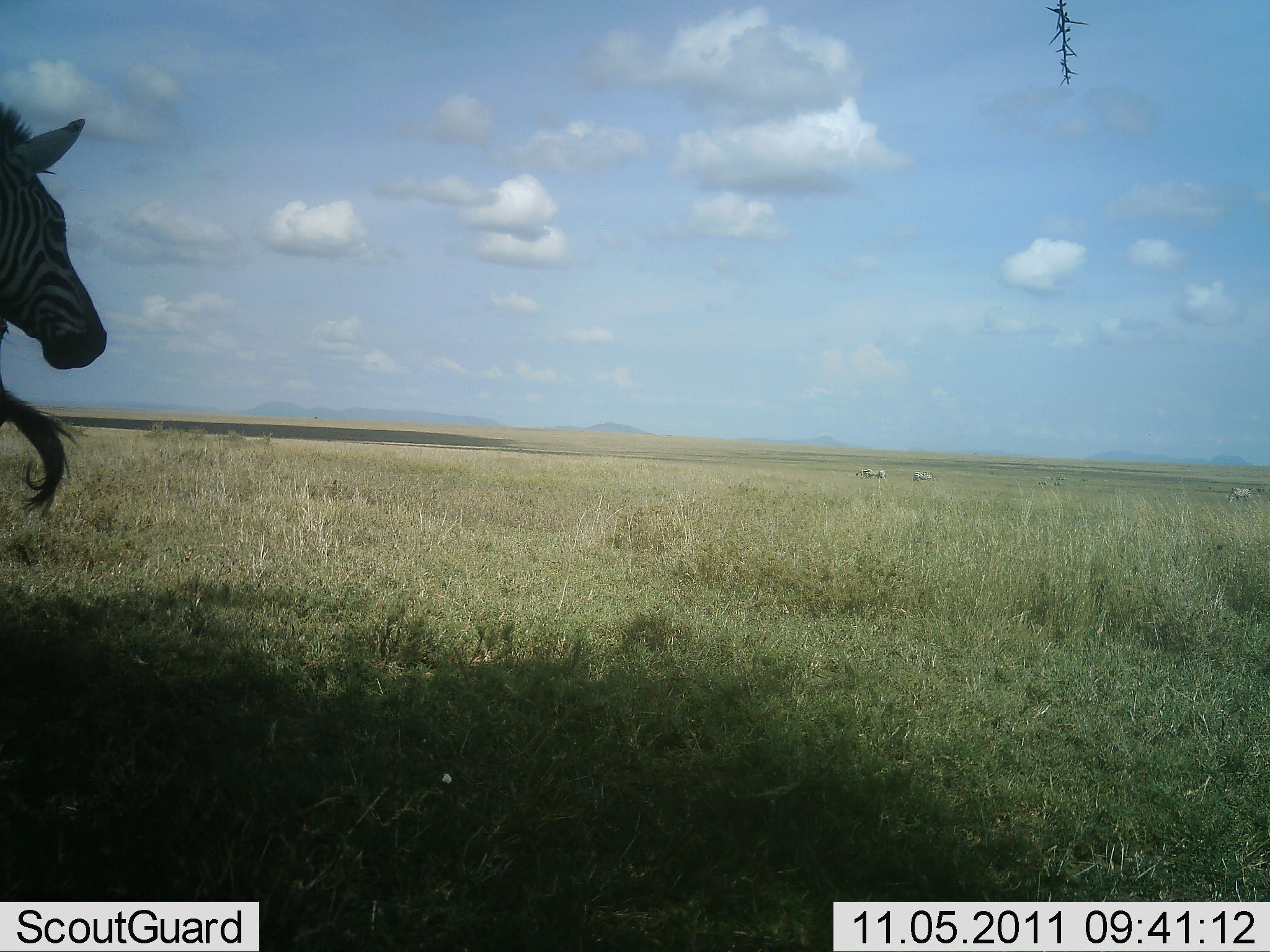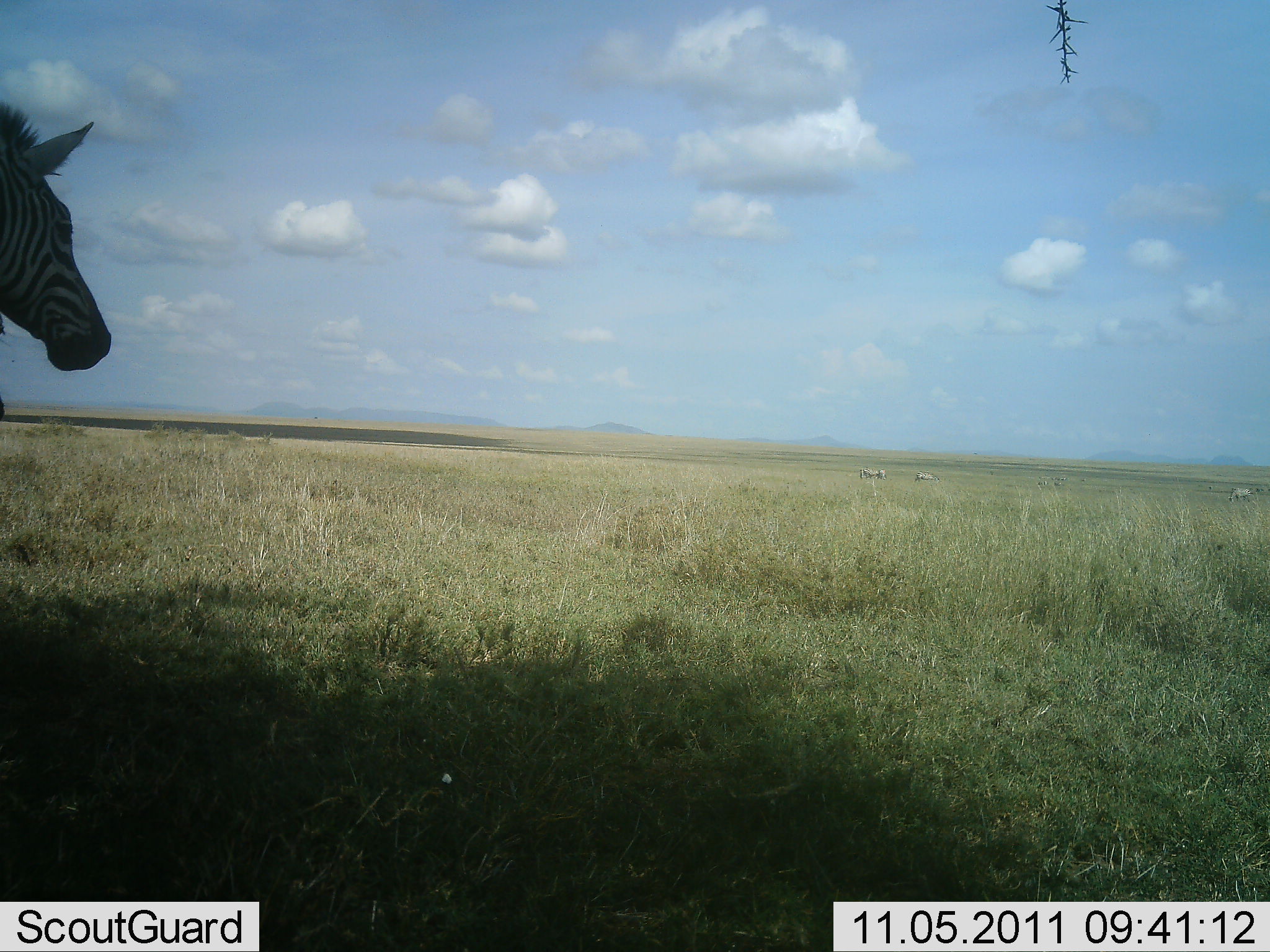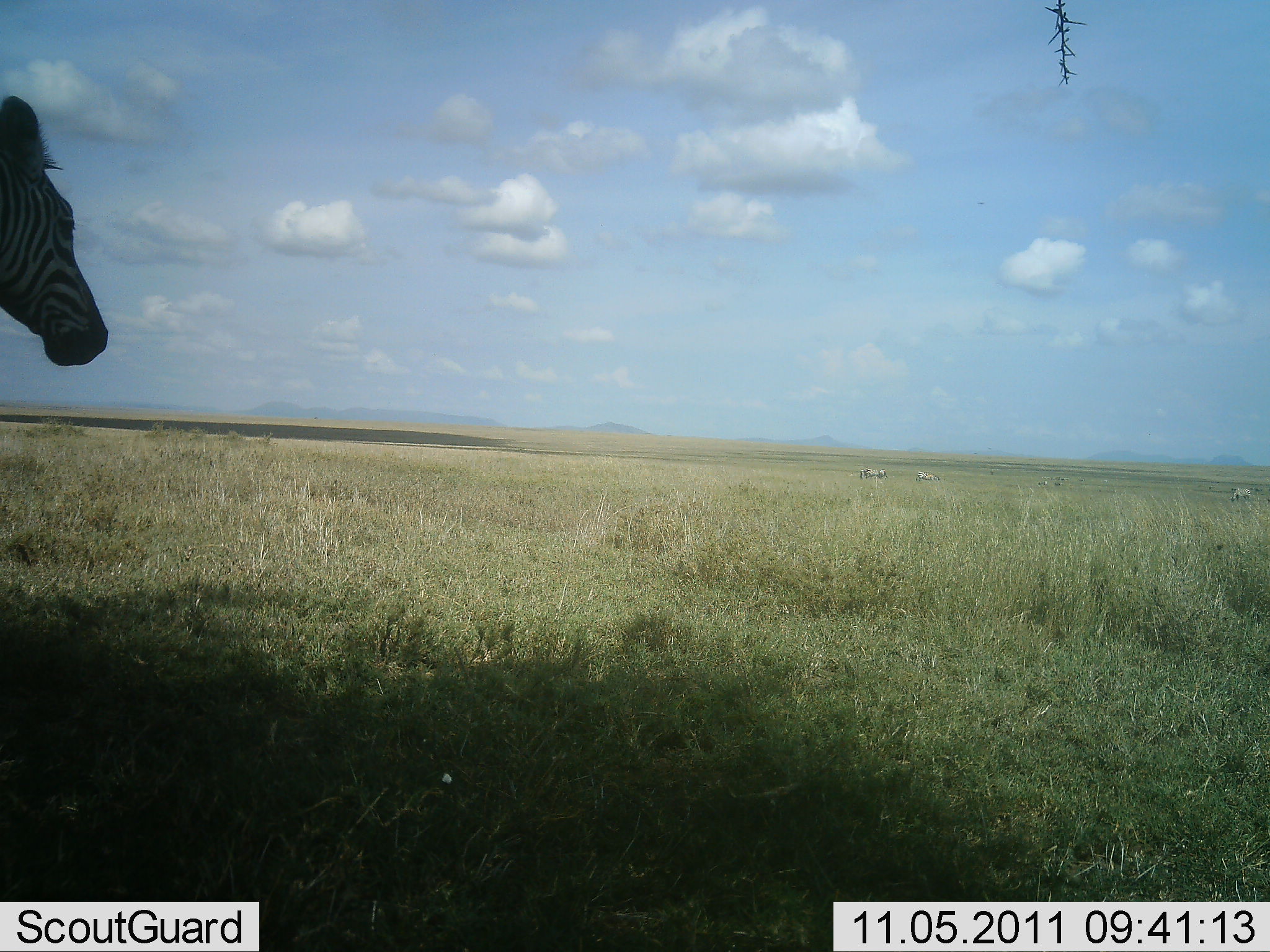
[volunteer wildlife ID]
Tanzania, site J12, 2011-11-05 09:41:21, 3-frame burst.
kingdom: Animalia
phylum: Chordata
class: Mammalia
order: Perissodactyla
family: Equidae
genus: Equus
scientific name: Equus quagga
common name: plains zebra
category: zebra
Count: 2.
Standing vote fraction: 83%.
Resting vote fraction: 8%.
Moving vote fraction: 8%.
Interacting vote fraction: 0%.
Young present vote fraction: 0%.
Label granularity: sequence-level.